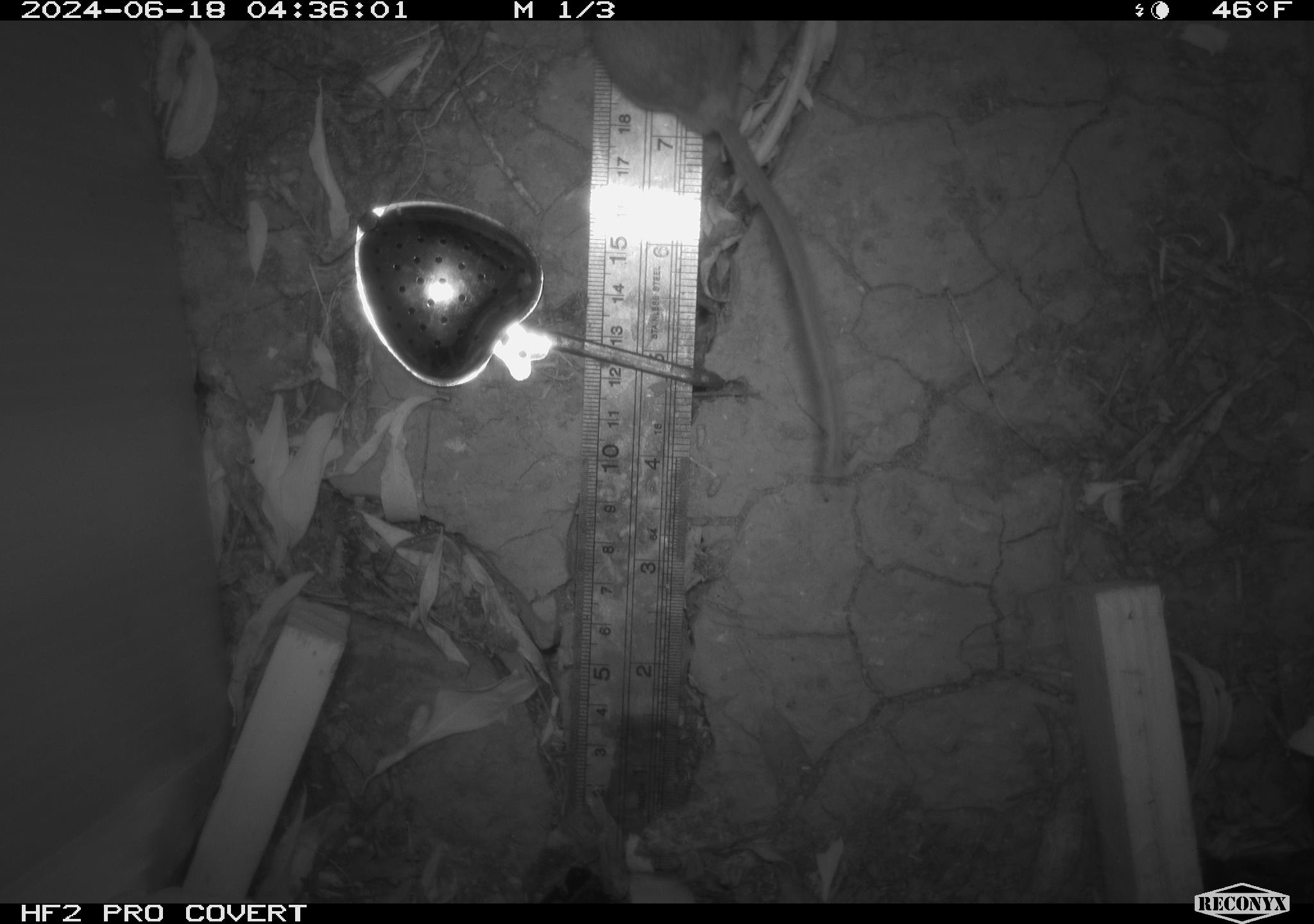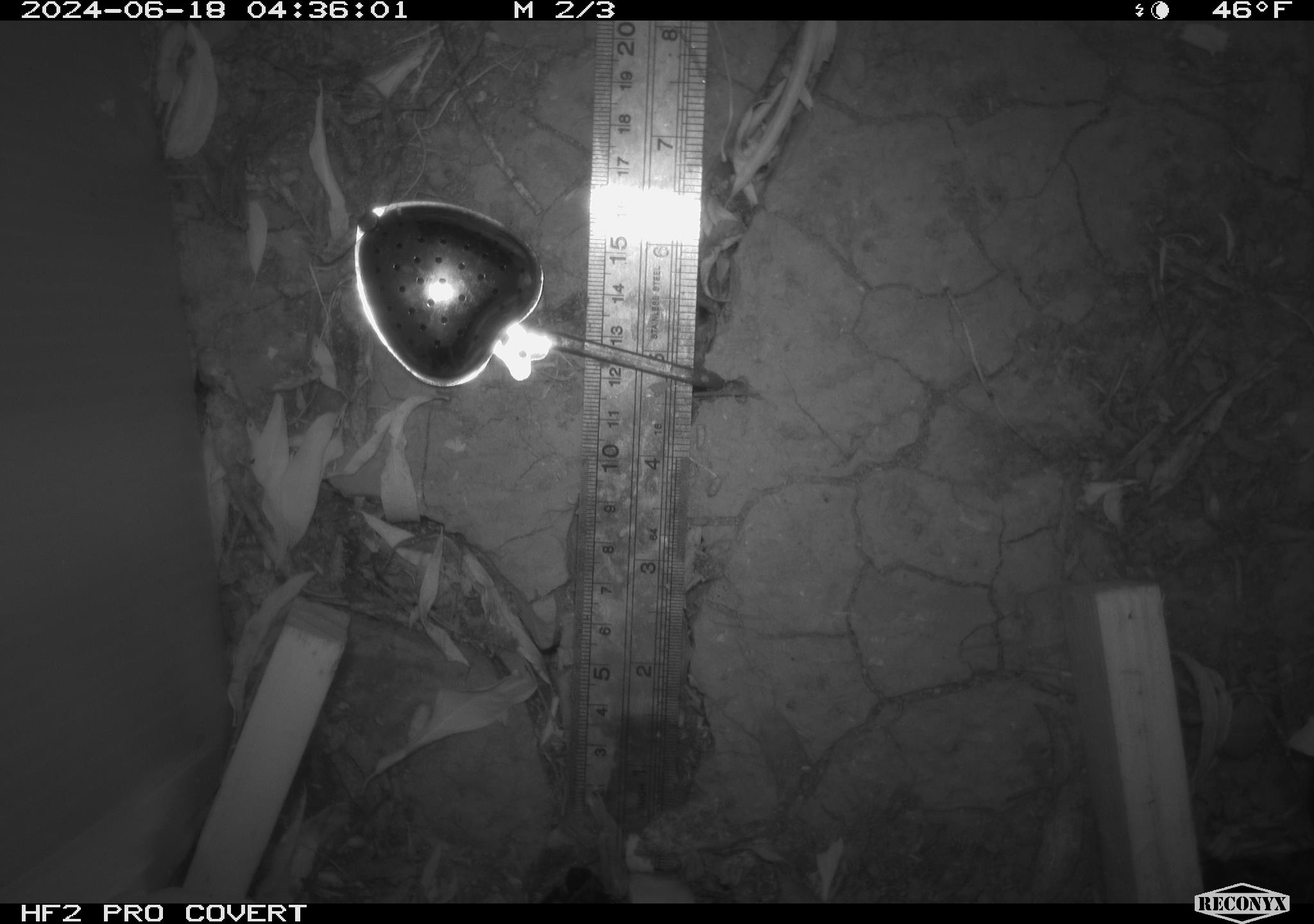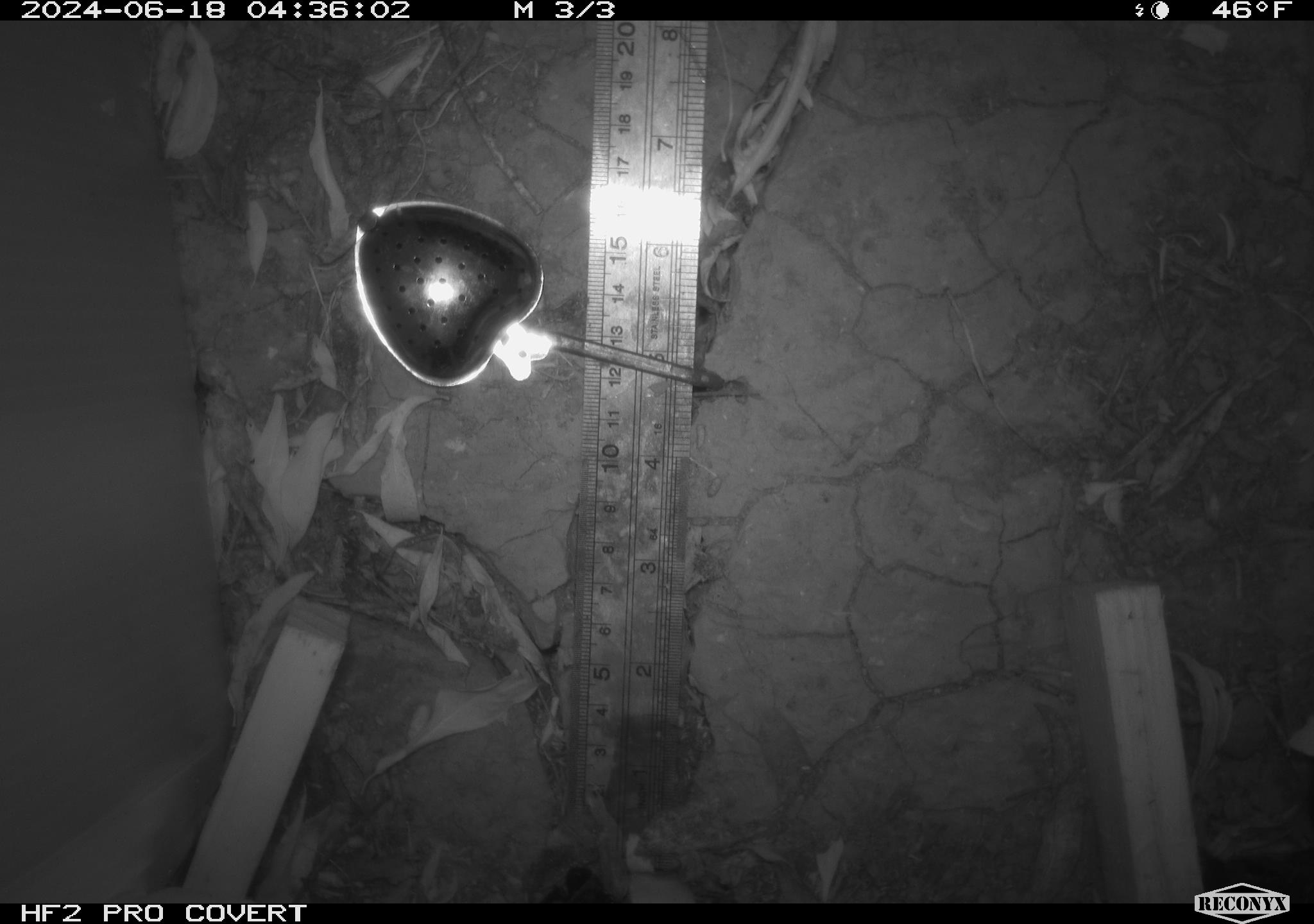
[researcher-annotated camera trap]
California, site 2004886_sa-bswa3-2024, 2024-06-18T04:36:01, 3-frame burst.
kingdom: Animalia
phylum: Chordata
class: Mammalia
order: Rodentia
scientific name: Rodentia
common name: mouse species